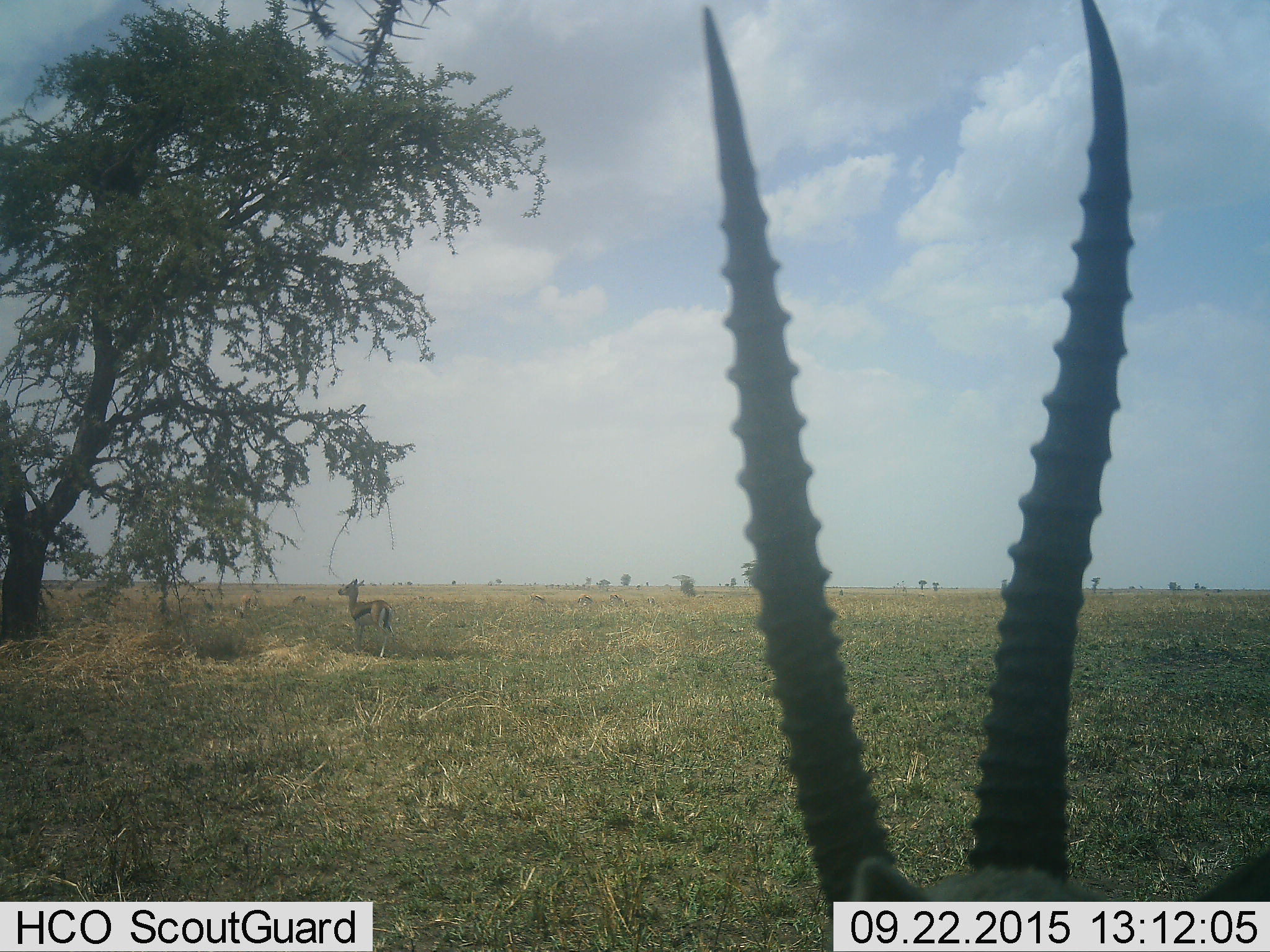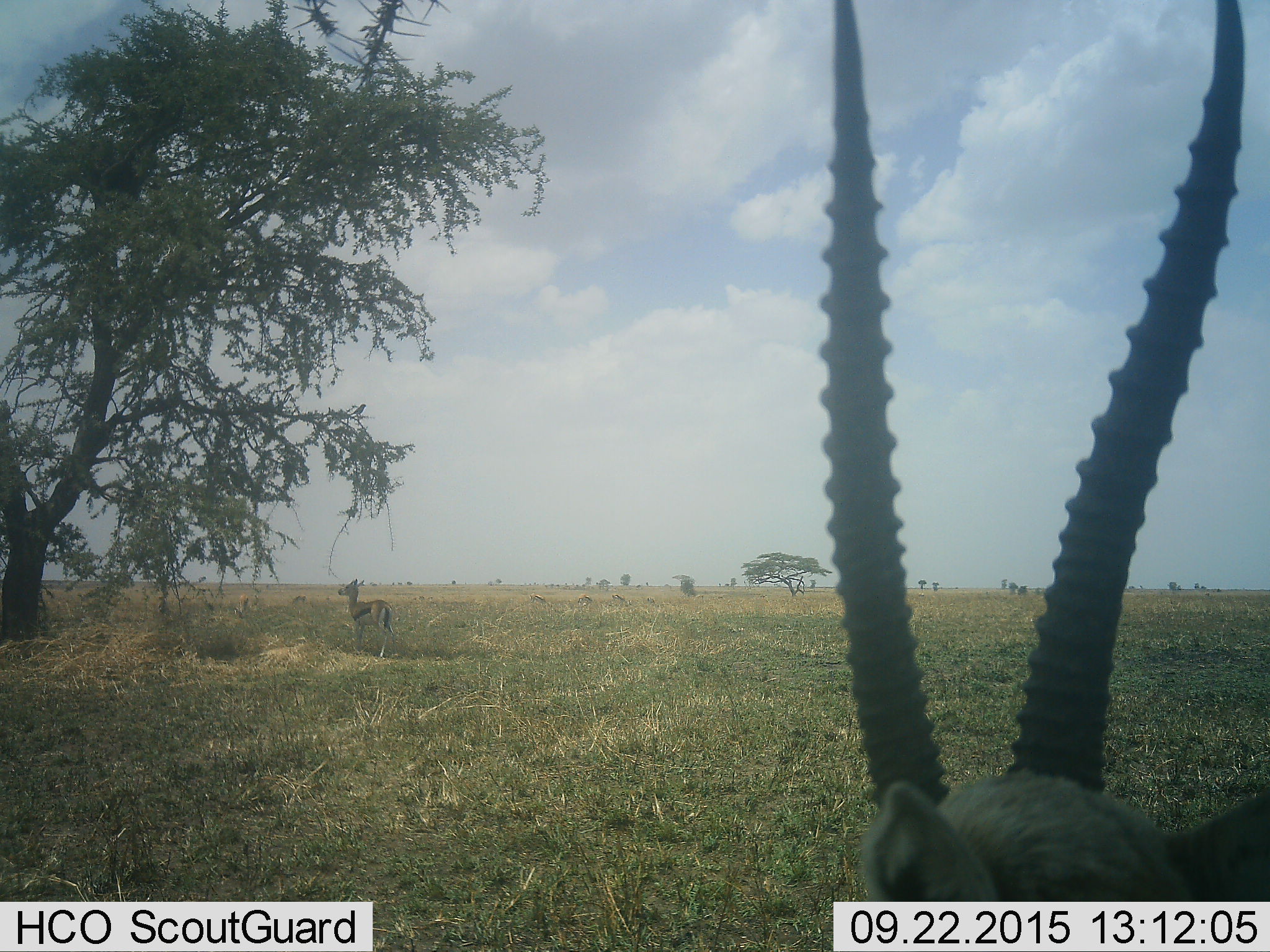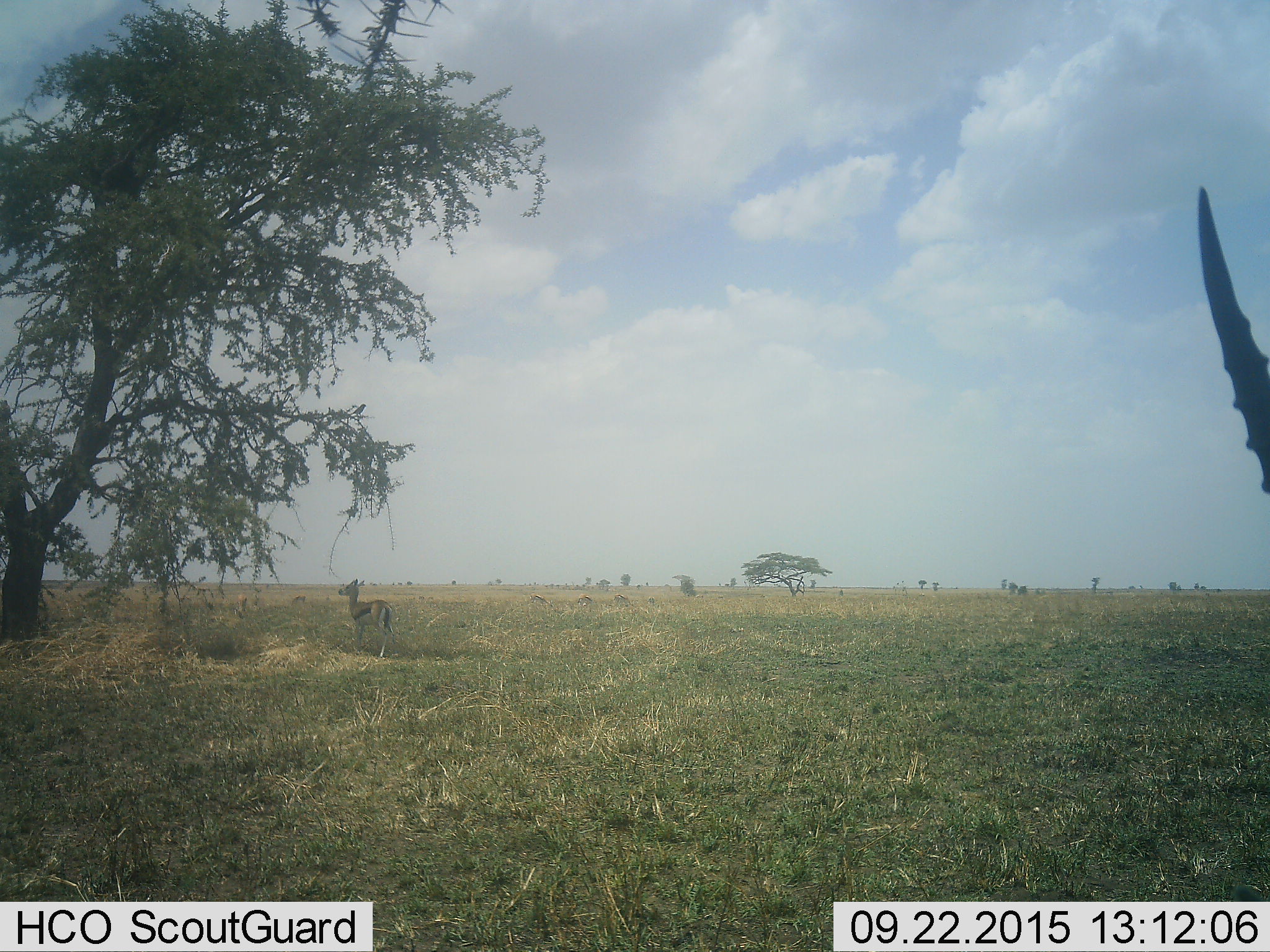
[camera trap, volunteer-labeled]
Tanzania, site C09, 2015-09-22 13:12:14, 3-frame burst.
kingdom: Animalia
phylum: Chordata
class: Mammalia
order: Artiodactyla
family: Bovidae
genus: Eudorcas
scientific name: Eudorcas thomsonii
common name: thomson's gazelle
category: gazellethomsons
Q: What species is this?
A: Gazellethomsons (thomson's gazelle) (Eudorcas thomsonii).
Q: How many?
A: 6.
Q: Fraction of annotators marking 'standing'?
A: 89%.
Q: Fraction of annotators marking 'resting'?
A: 0%.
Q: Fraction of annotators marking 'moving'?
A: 33%.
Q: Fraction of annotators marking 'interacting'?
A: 6%.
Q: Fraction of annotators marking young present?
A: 11%.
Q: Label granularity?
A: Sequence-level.